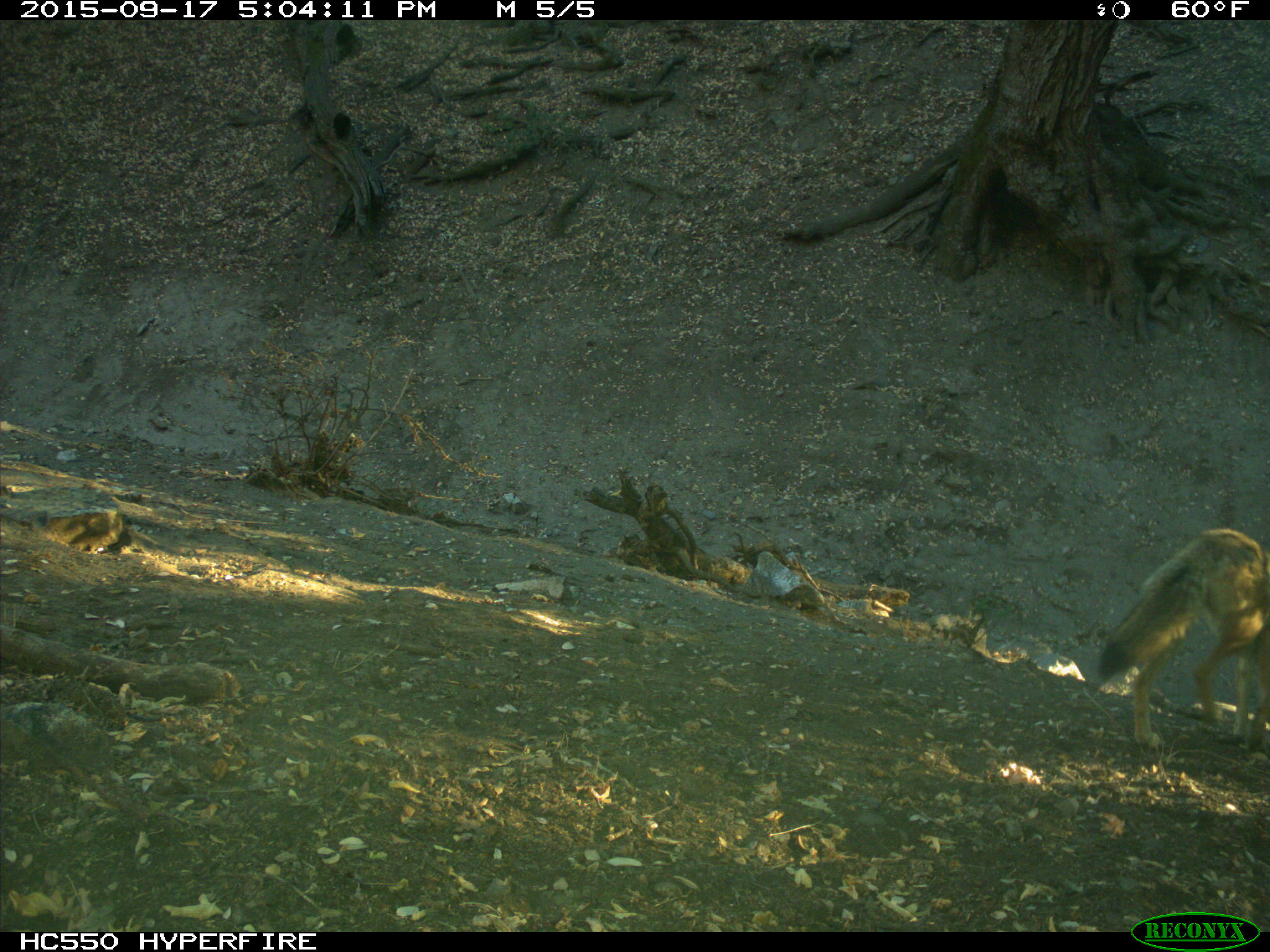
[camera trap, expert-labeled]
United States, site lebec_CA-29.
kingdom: Animalia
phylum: Chordata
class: Mammalia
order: Carnivora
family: Canidae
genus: Canis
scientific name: Canis latrans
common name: coyote